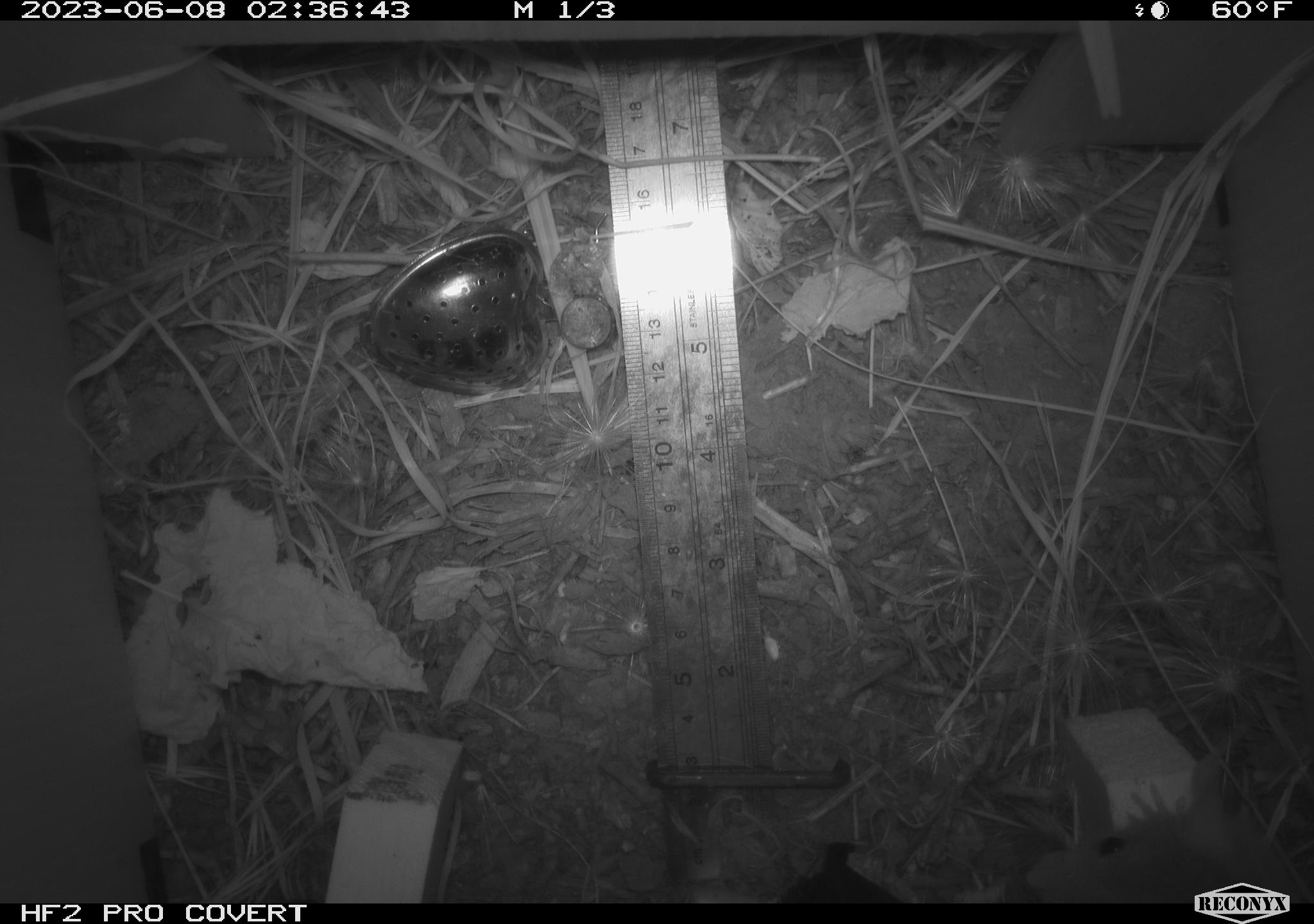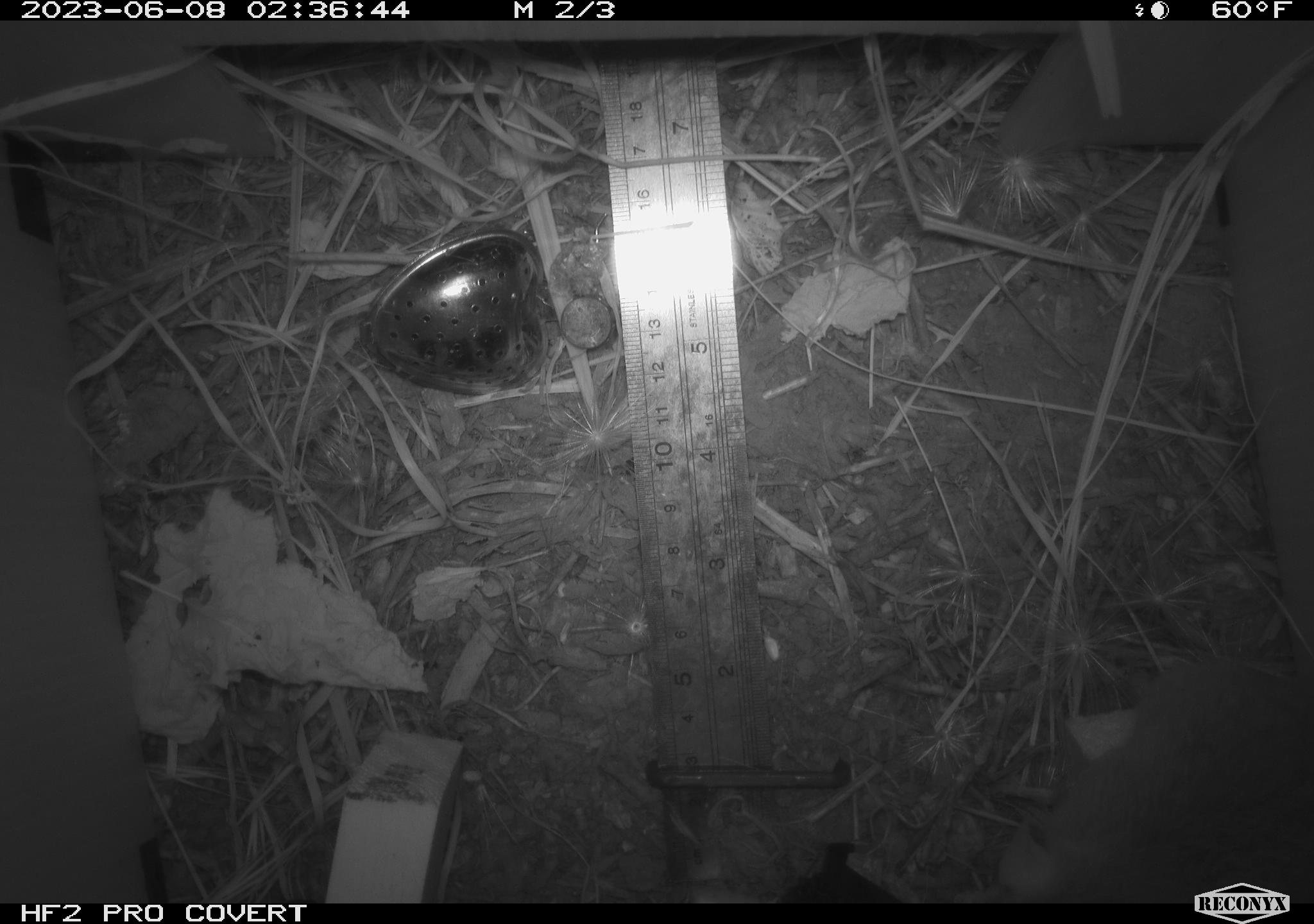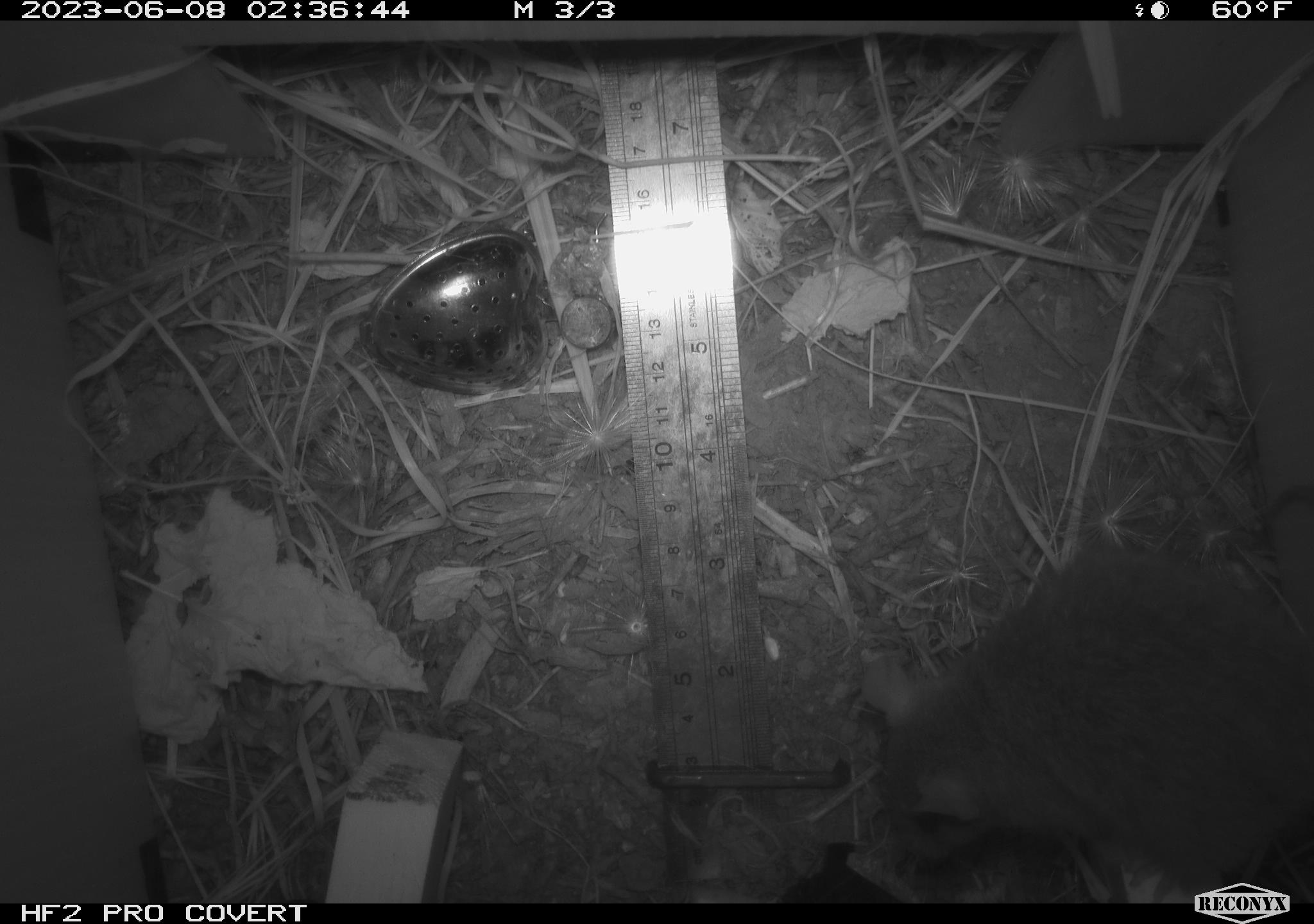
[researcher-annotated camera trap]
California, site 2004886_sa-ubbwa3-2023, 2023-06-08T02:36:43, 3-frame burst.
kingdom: Animalia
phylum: Chordata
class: Mammalia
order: Rodentia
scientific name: Rodentia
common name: mouse species